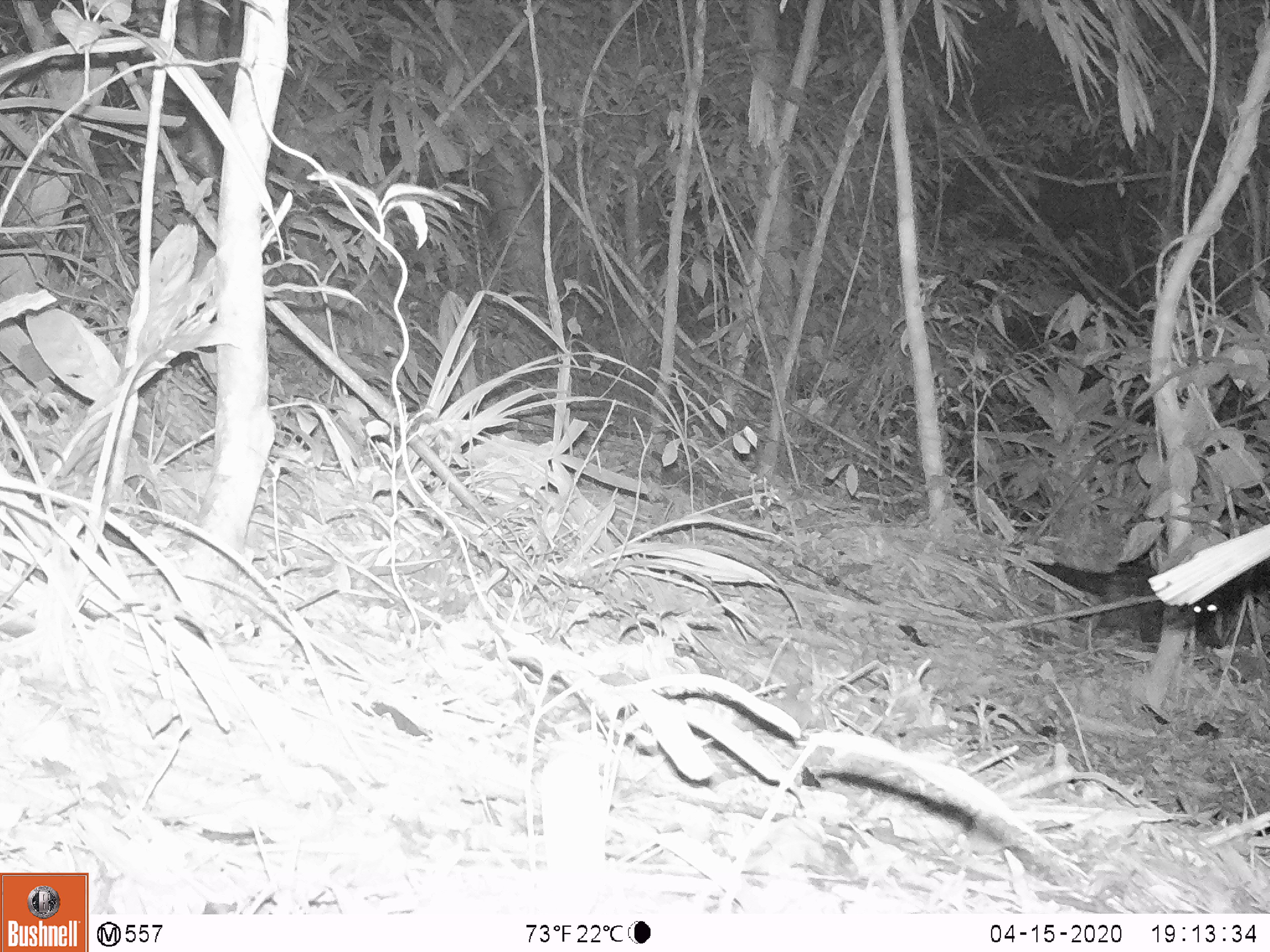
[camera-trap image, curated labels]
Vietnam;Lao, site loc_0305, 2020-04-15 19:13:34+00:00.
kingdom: Animalia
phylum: Chordata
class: Mammalia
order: Carnivora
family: Viverridae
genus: Paradoxurus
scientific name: Paradoxurus hermaphroditus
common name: common palm civet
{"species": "common palm civet (Paradoxurus hermaphroditus)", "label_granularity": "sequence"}